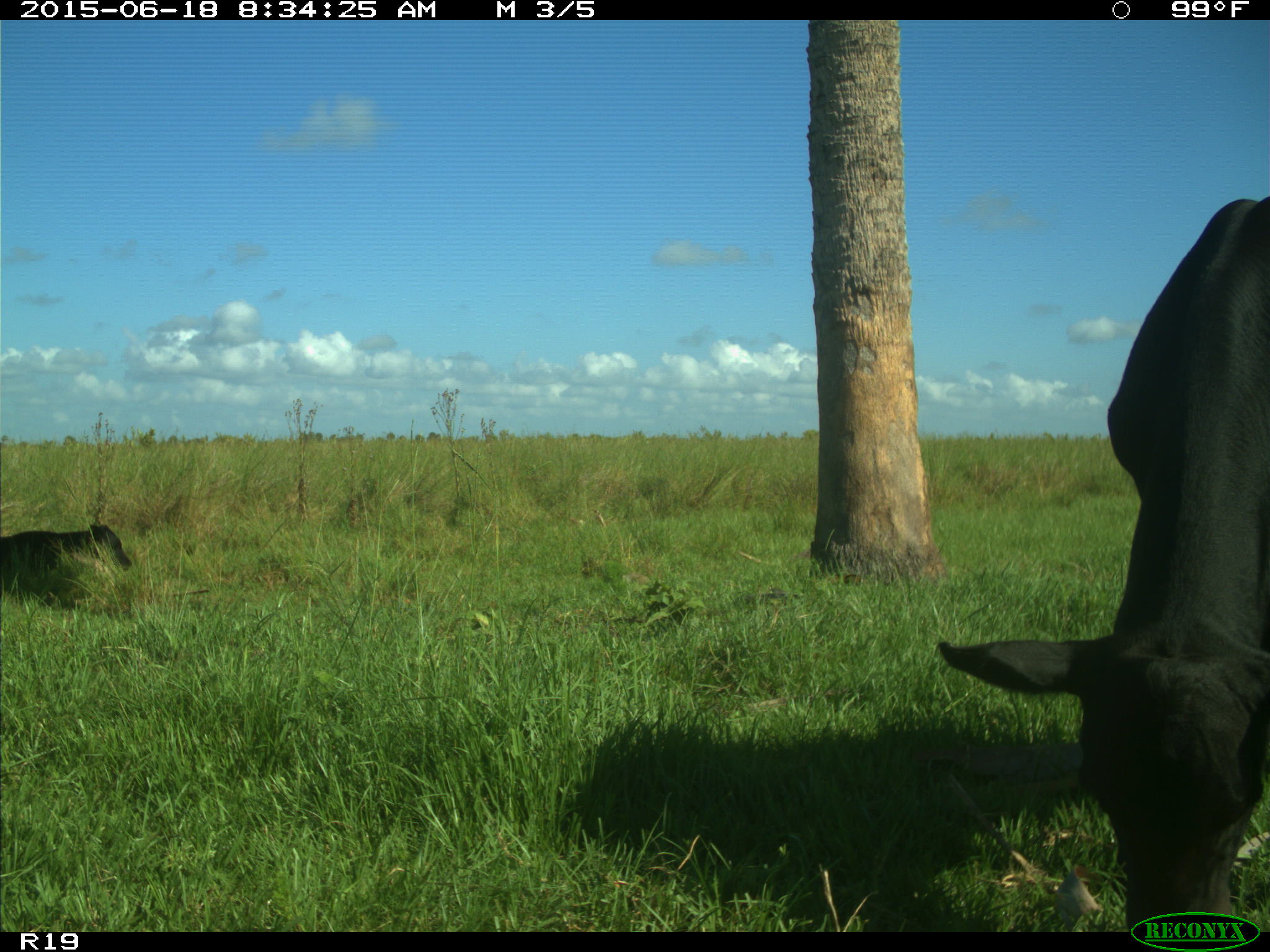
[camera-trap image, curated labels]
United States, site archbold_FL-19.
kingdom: Animalia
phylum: Chordata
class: Mammalia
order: Artiodactyla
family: Bovidae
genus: Bos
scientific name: Bos taurus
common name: domestic cow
Bos taurus (domestic cow).